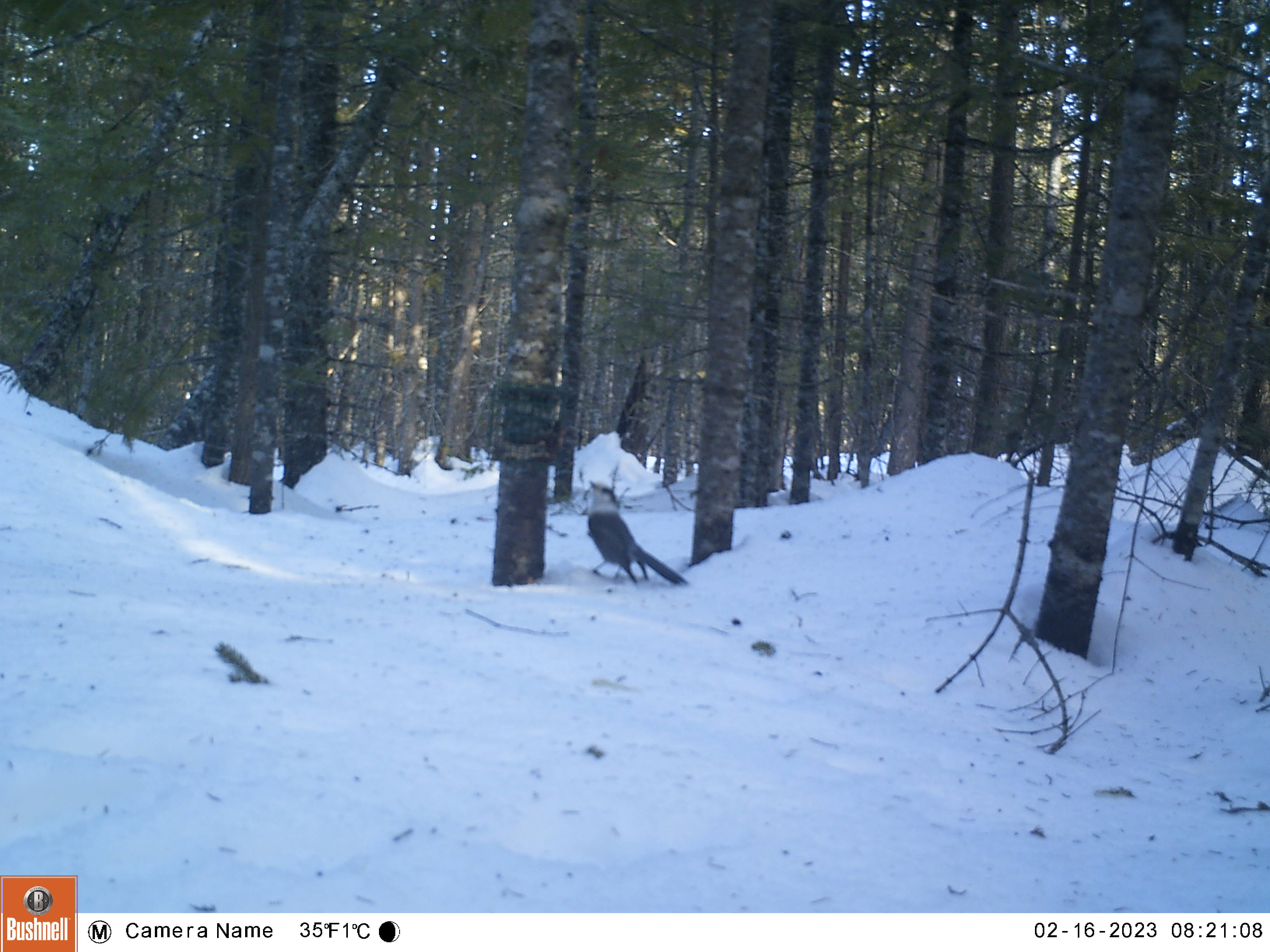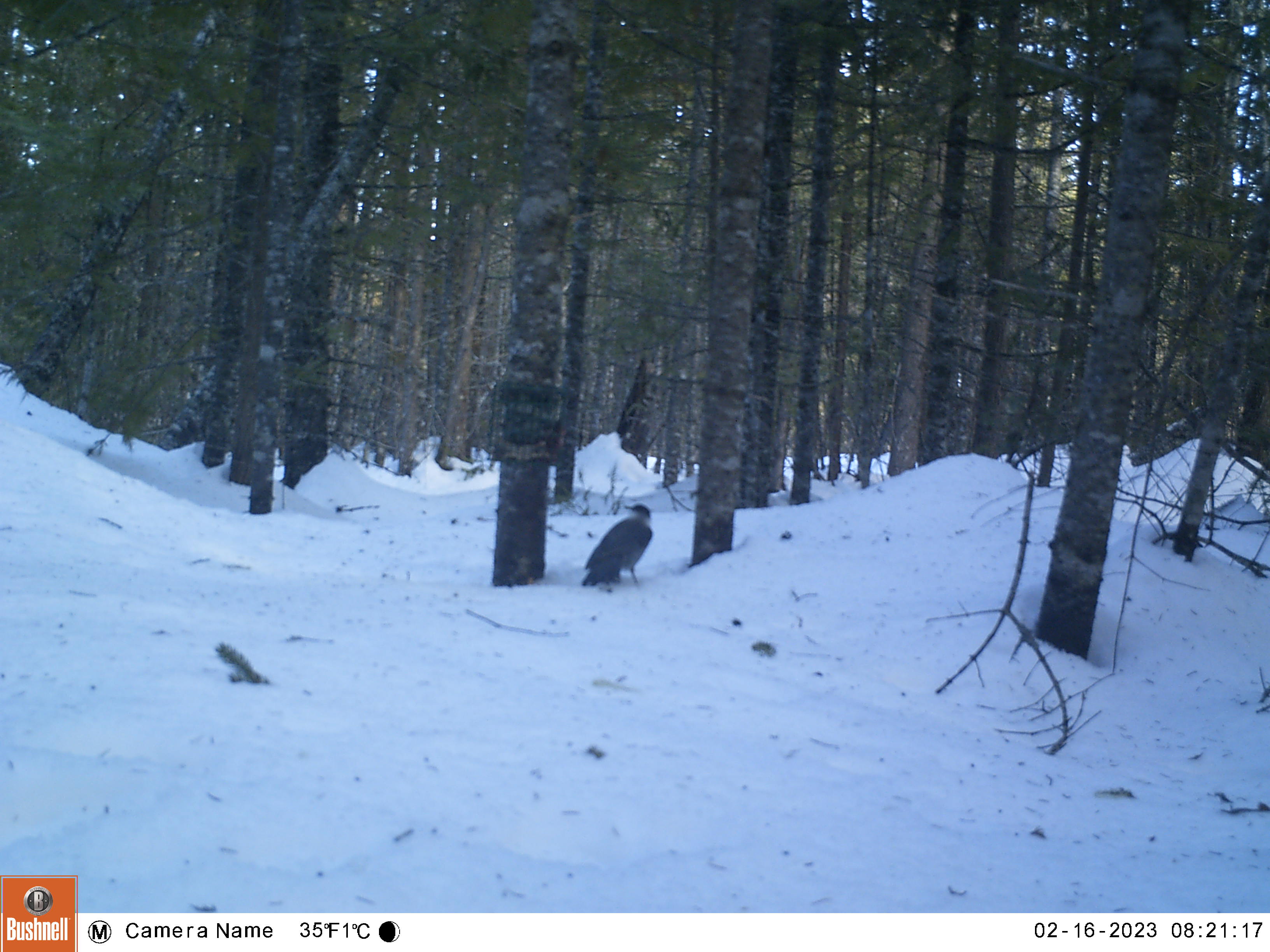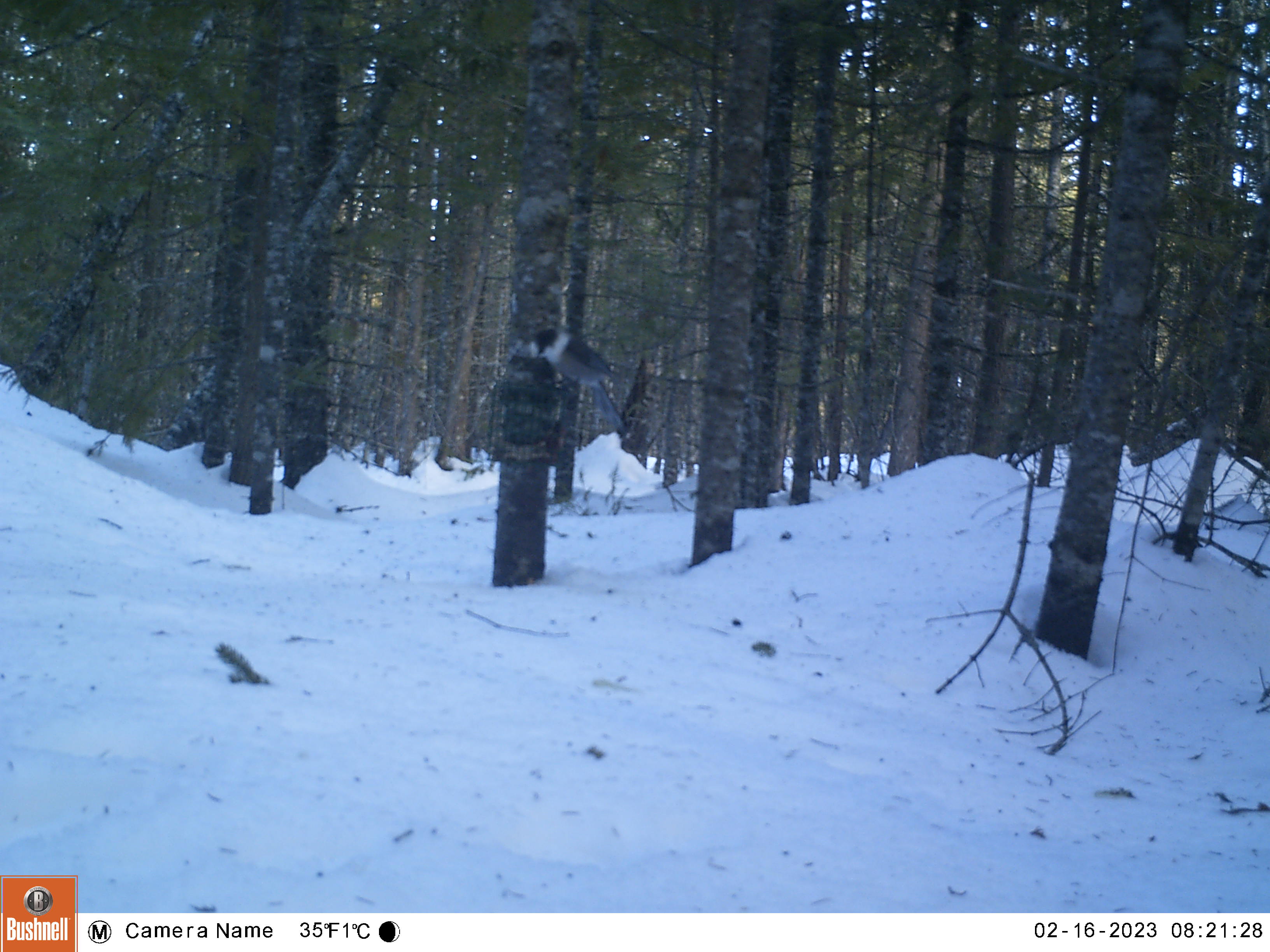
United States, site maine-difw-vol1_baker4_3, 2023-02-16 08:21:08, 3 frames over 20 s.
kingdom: Animalia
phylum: Chordata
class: Aves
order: Passeriformes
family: Corvidae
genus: Perisoreus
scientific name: Perisoreus canadensis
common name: canada jay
Canada jay (Perisoreus canadensis).